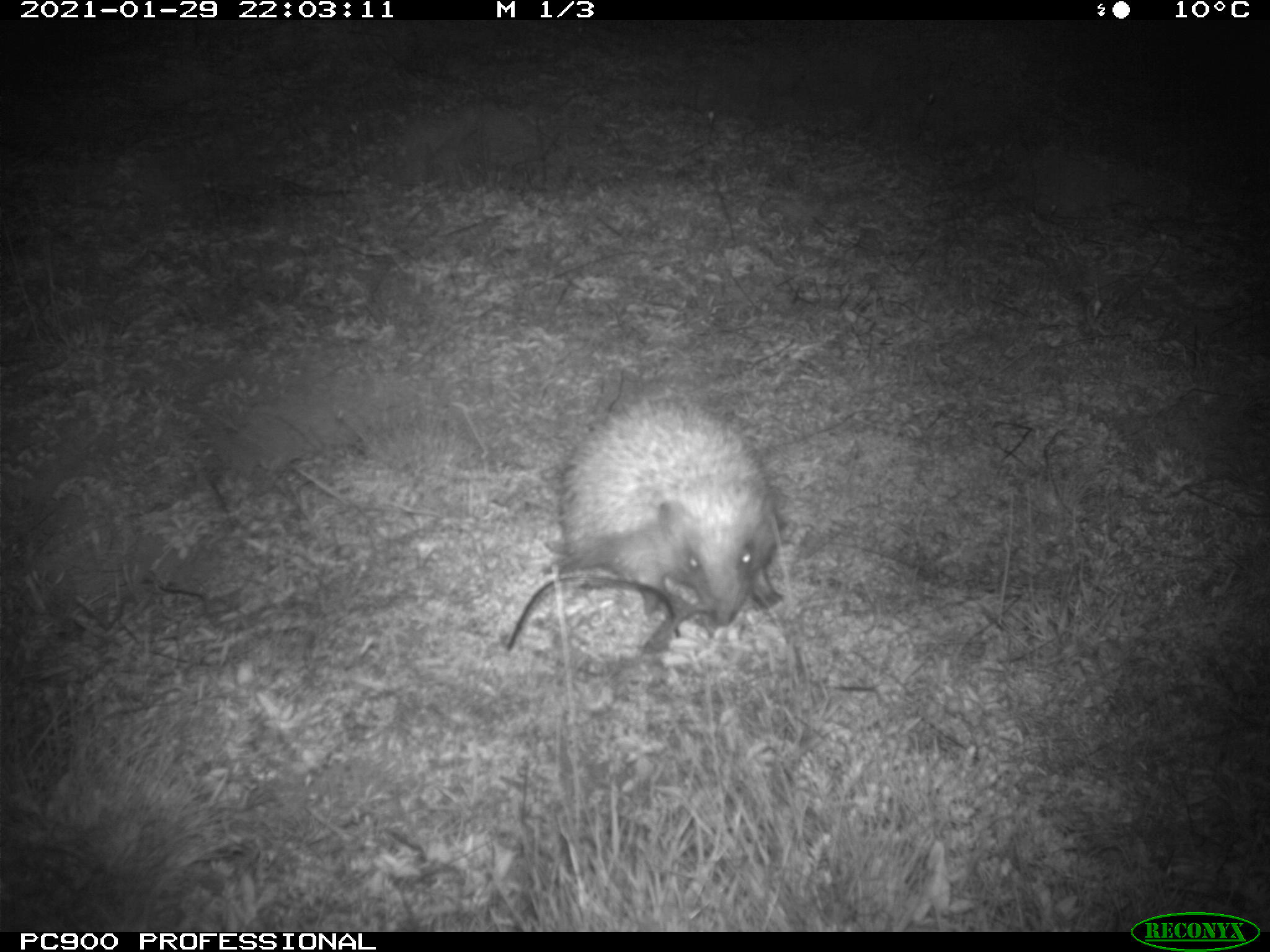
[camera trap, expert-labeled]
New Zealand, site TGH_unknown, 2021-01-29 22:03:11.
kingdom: Animalia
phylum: Chordata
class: Mammalia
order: Eulipotyphla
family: Erinaceidae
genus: Erinaceus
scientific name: Erinaceus europaeus europaeus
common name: european hedgehog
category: hedgehog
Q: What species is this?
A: Hedgehog (european hedgehog) (Erinaceus europaeus europaeus).